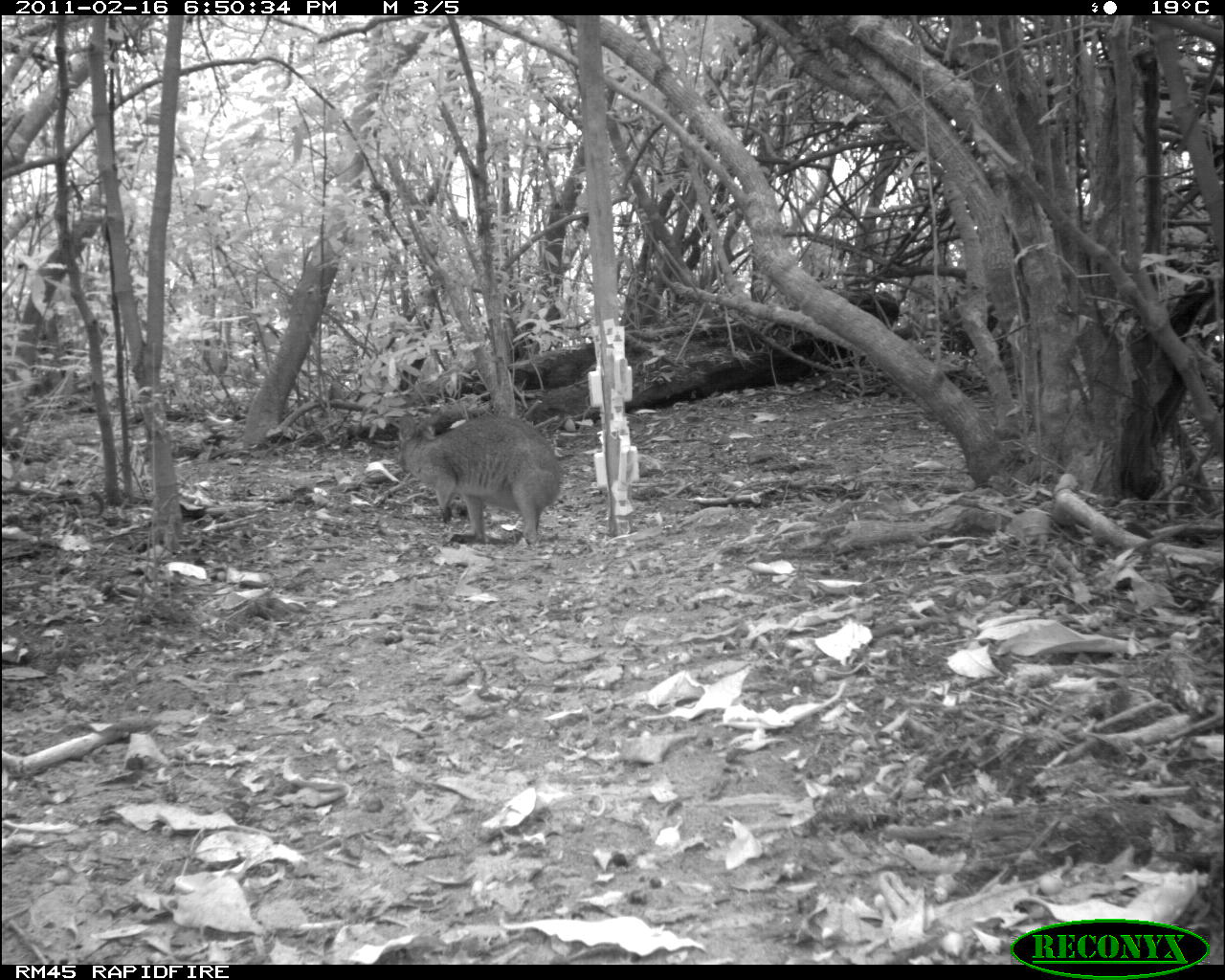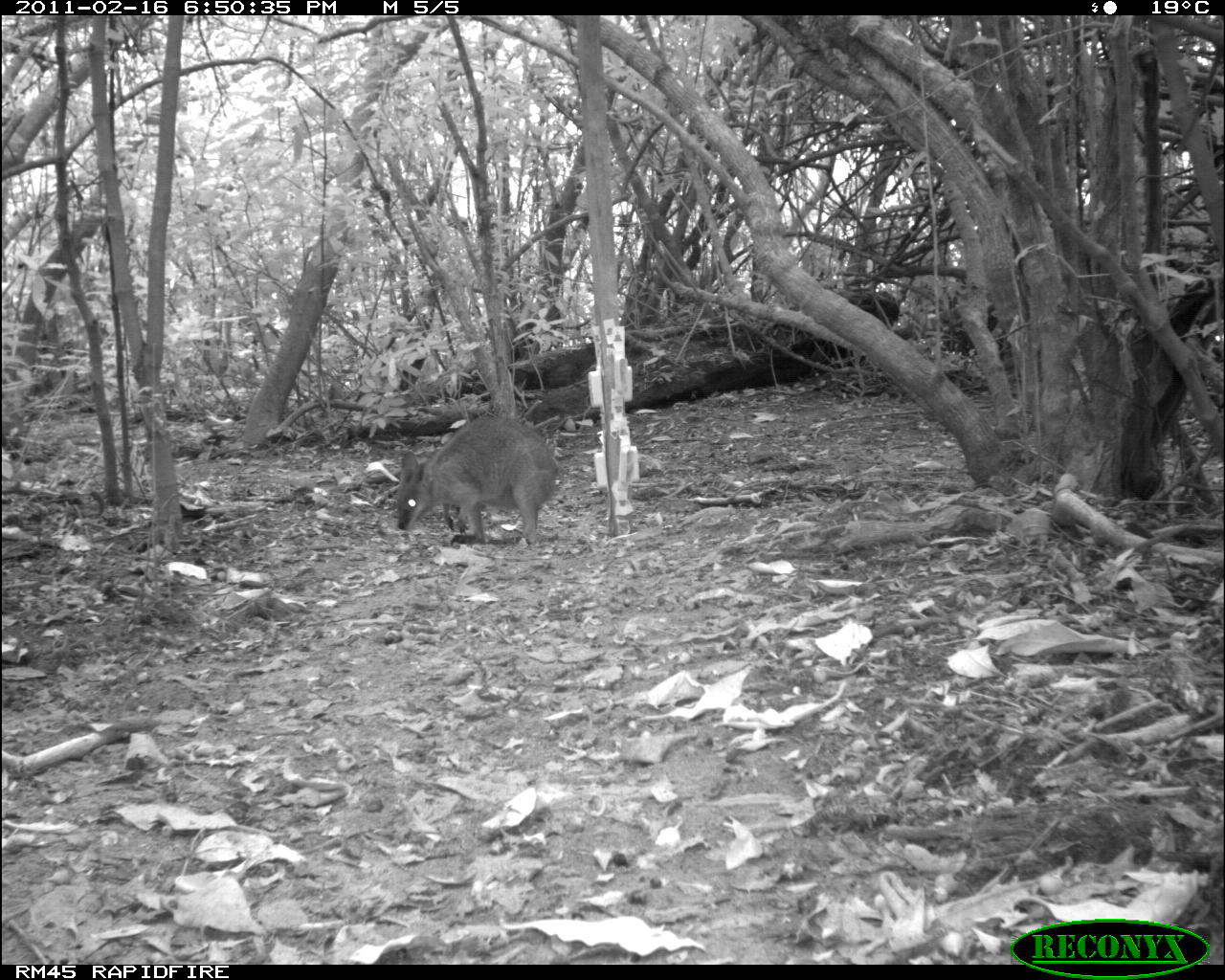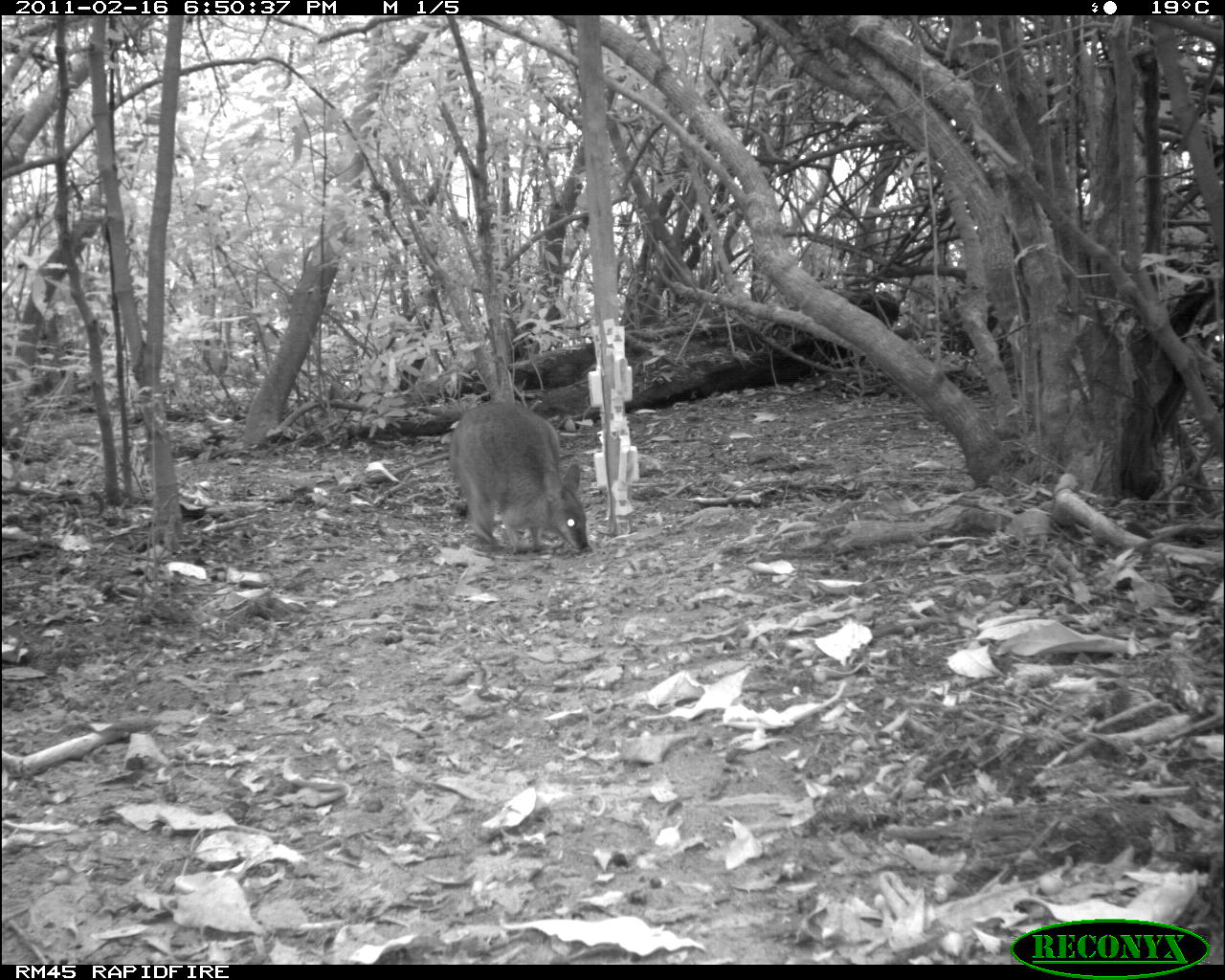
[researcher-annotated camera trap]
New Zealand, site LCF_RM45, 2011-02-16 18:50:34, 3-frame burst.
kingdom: Animalia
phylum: Chordata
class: Mammalia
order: Diprotodontia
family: Macropodidae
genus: Notamacropus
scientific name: Notamacropus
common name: wallaby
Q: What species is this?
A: Wallaby (Notamacropus).